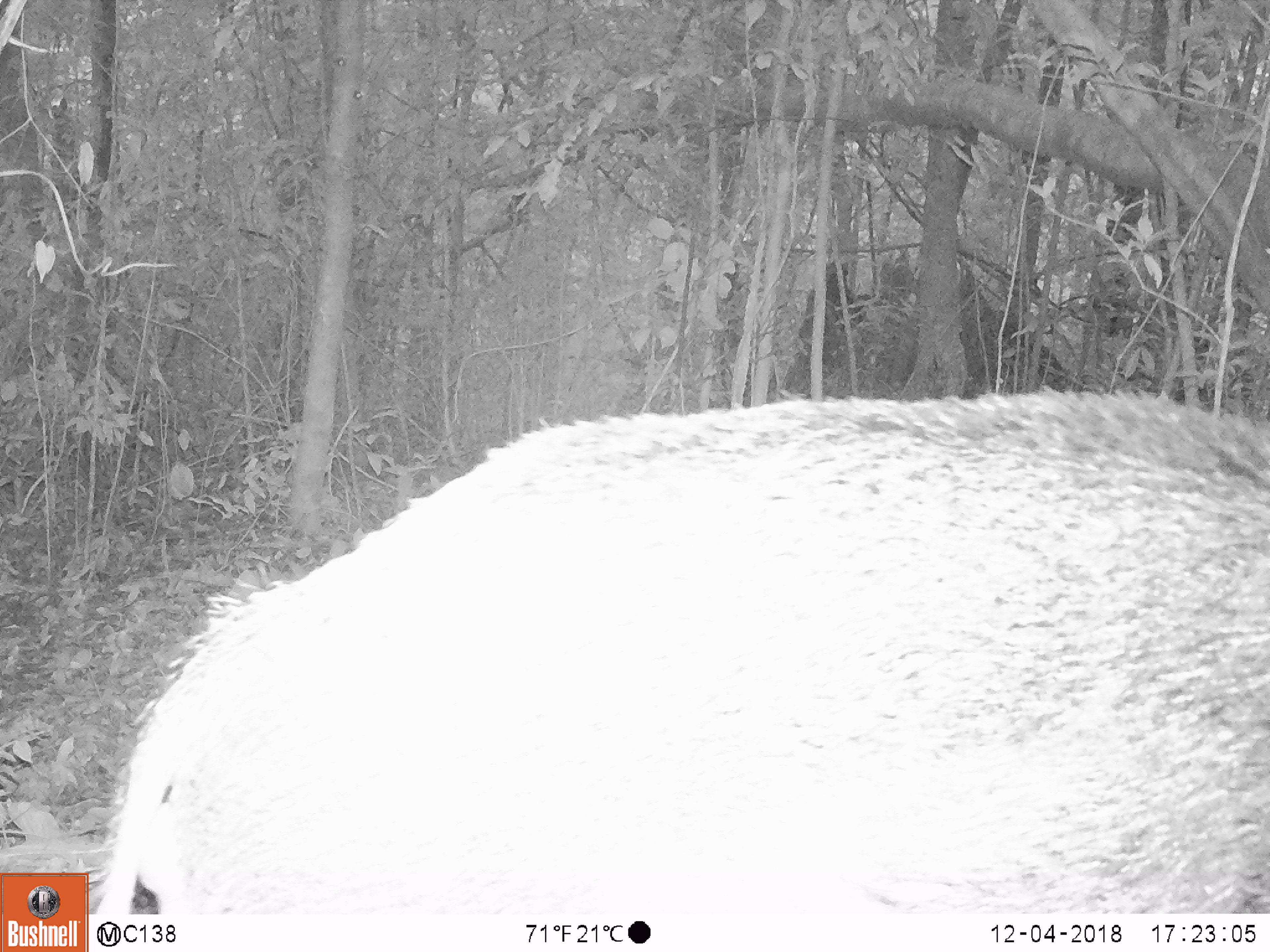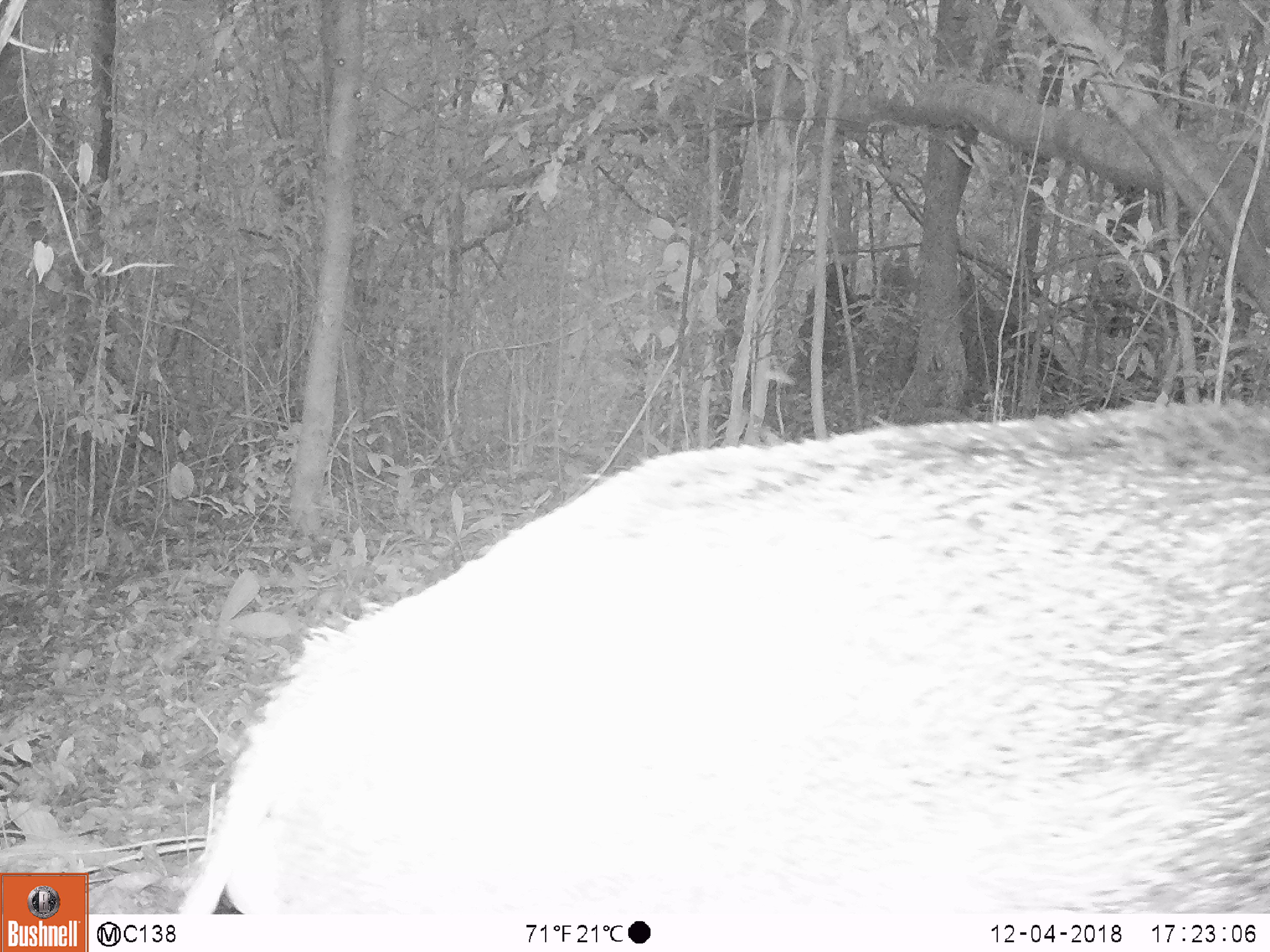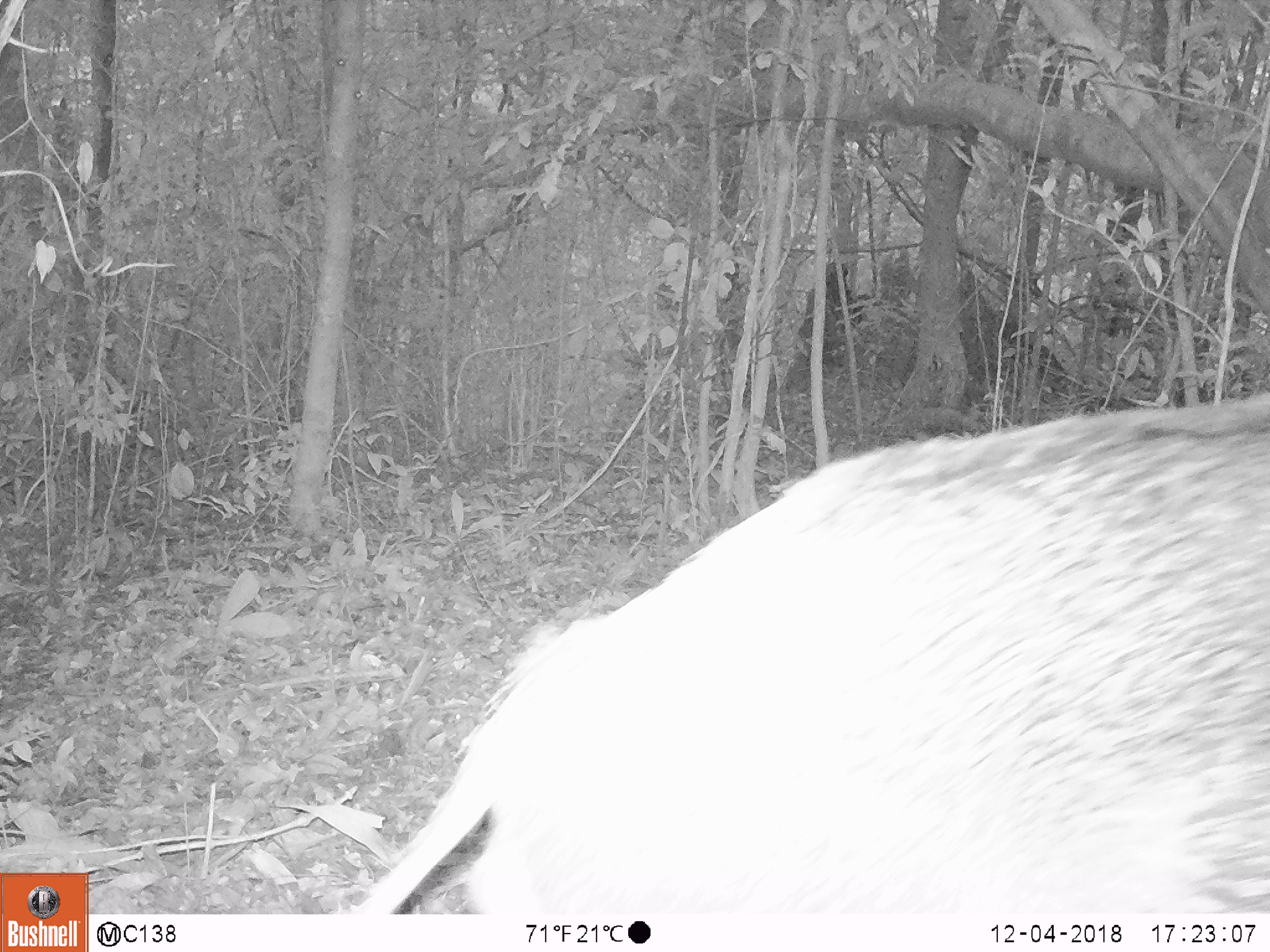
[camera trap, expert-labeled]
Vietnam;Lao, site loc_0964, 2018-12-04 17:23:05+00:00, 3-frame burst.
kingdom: Animalia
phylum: Chordata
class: Mammalia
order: Artiodactyla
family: Suidae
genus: Sus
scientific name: Sus scrofa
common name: eurasian wild pig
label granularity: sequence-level